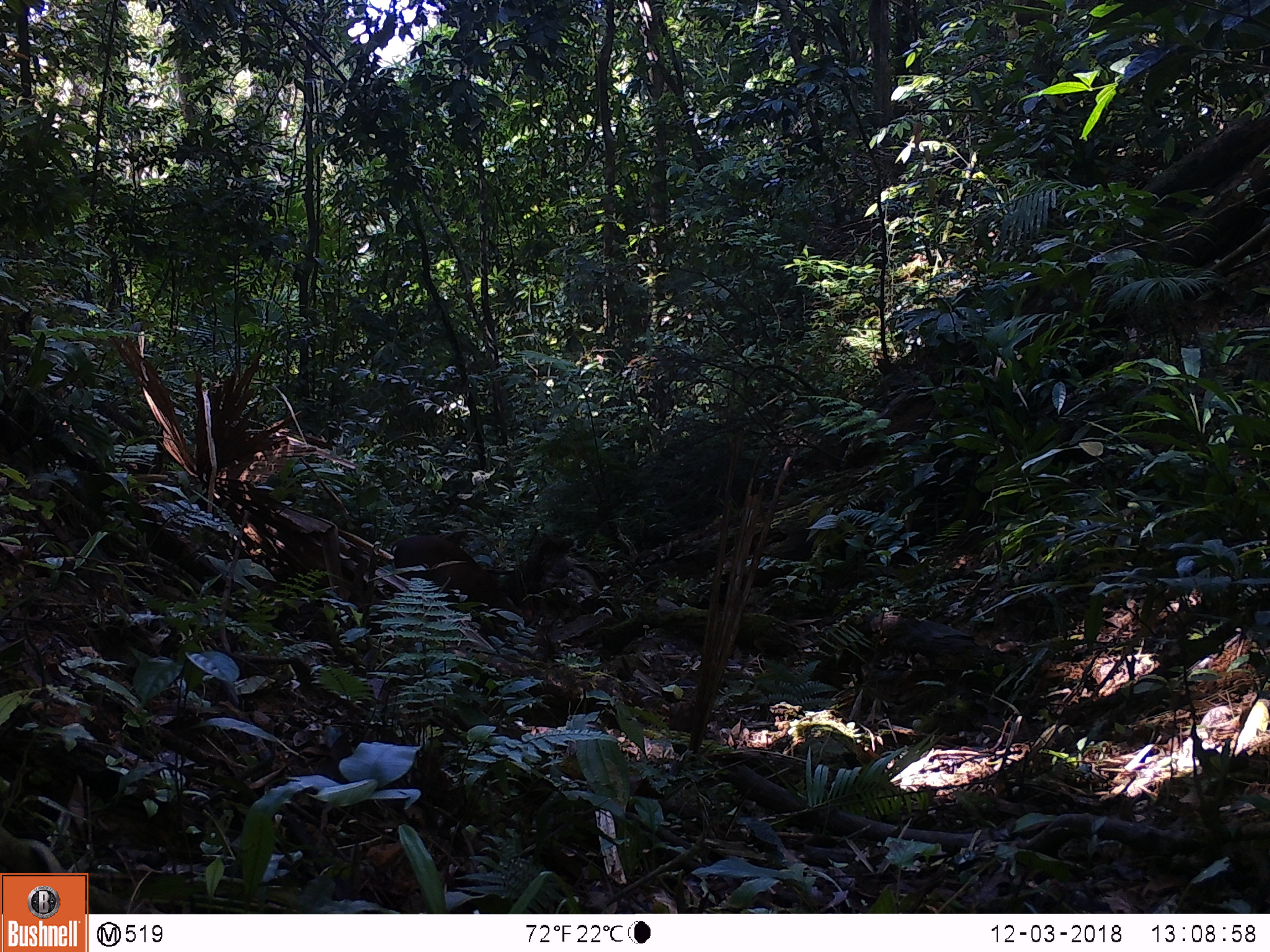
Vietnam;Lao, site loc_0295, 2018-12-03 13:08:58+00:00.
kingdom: Animalia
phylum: Chordata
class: Mammalia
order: Artiodactyla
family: Cervidae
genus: Muntiacus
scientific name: Muntiacus rooseveltorum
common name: roosevelt's muntjac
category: roosevelts muntjac group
Roosevelts muntjac group (roosevelt's muntjac) (Muntiacus rooseveltorum). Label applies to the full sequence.